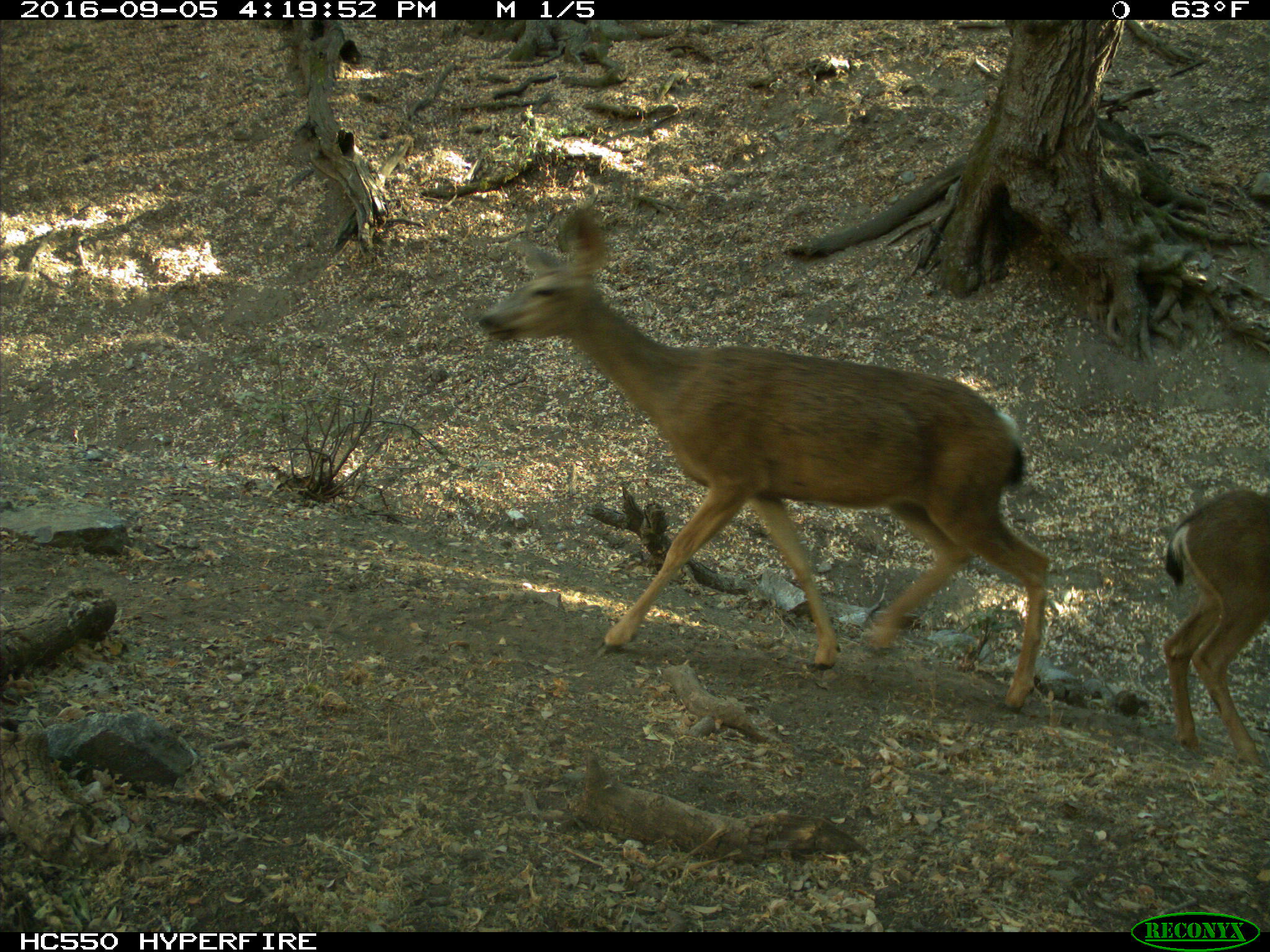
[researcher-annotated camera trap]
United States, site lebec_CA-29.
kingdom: Animalia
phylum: Chordata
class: Mammalia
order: Artiodactyla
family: Cervidae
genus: Odocoileus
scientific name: Odocoileus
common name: deer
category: unidentified deer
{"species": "unidentified deer (deer) (Odocoileus)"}